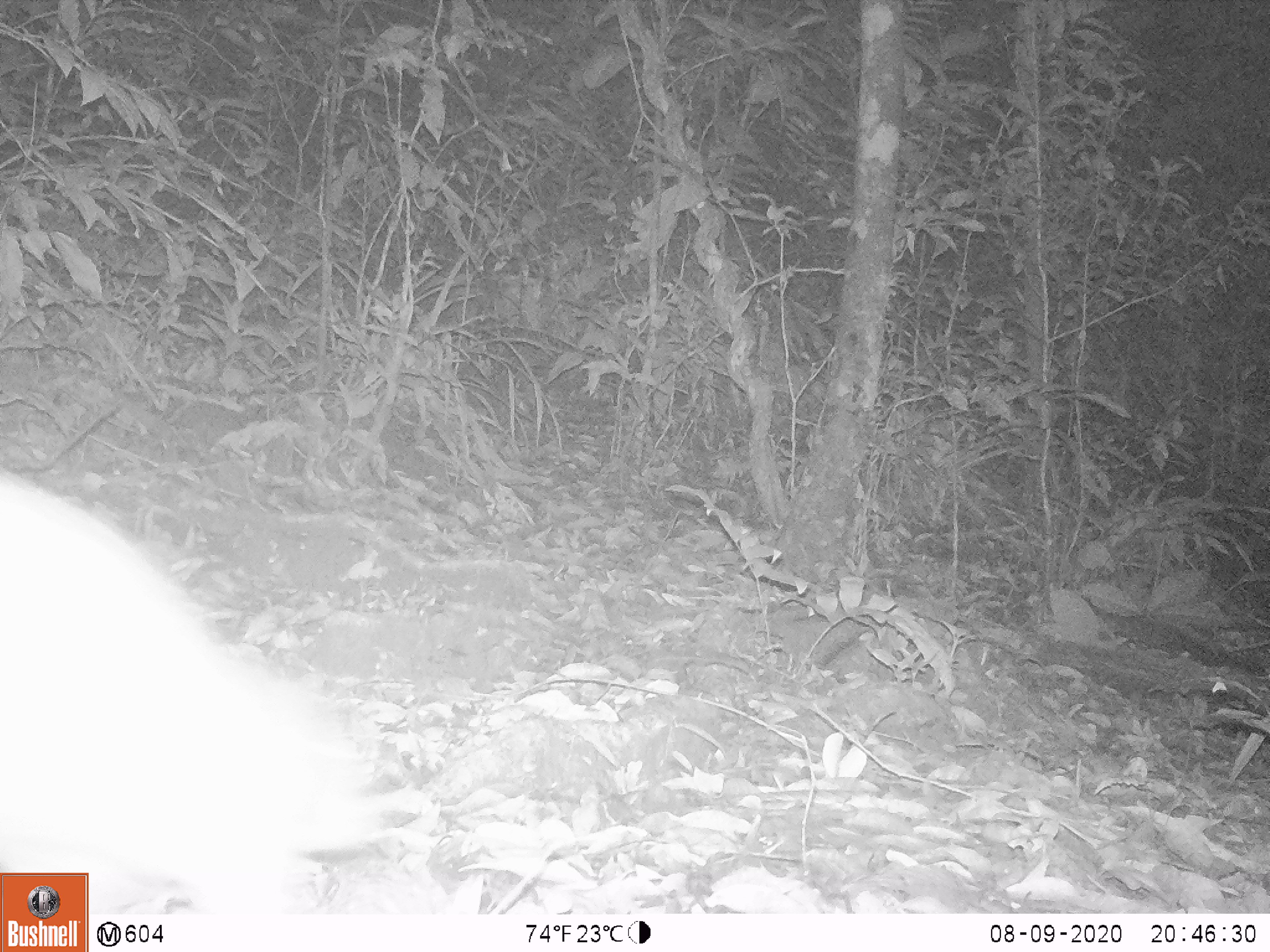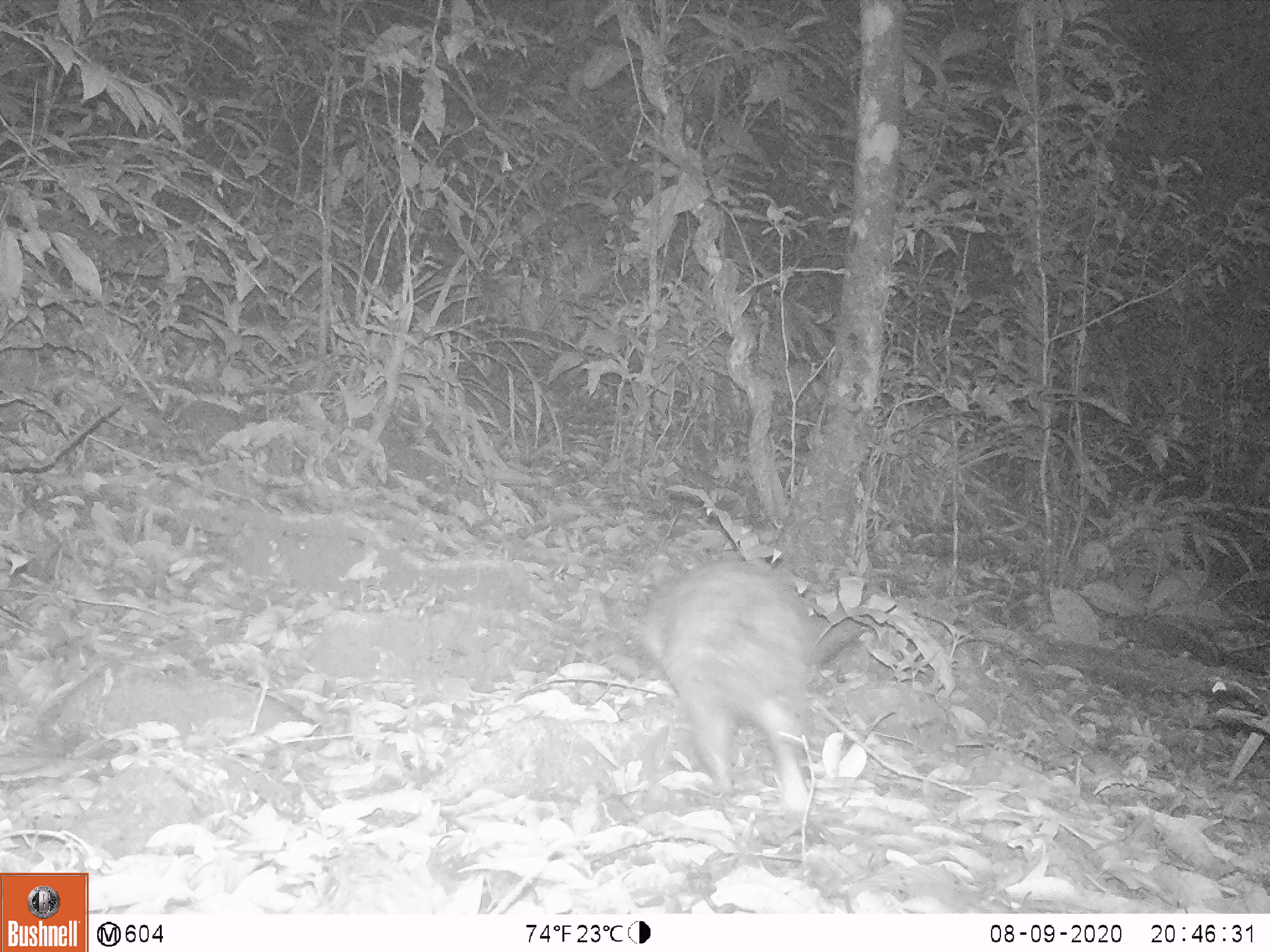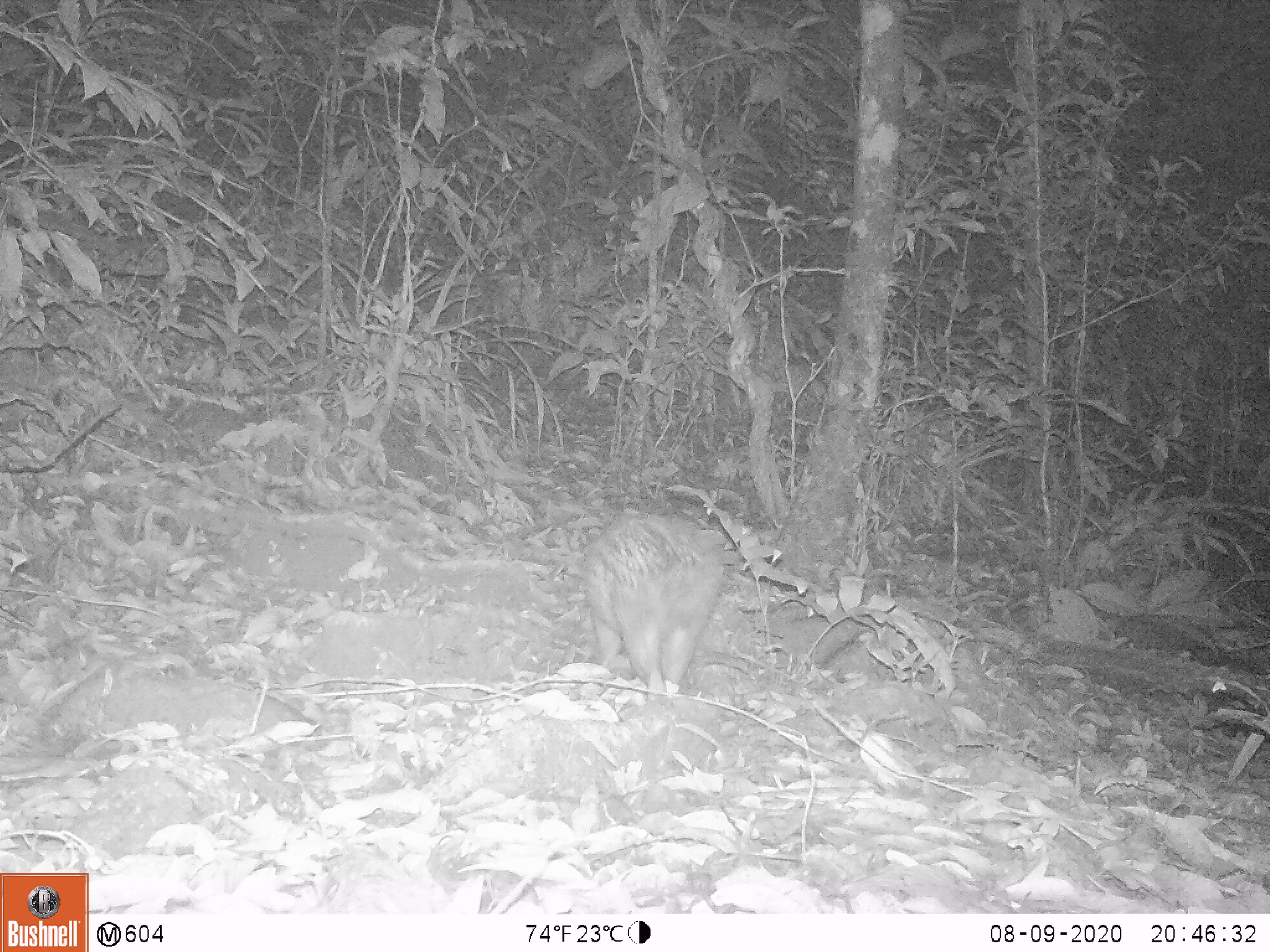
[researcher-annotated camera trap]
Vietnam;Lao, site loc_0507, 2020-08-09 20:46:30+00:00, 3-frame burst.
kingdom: Animalia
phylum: Chordata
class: Mammalia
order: Rodentia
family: Hystricidae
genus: Atherurus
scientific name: Atherurus macrourus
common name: asiatic brush-tailed porcupine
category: asiatic brush tailed porcupine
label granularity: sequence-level